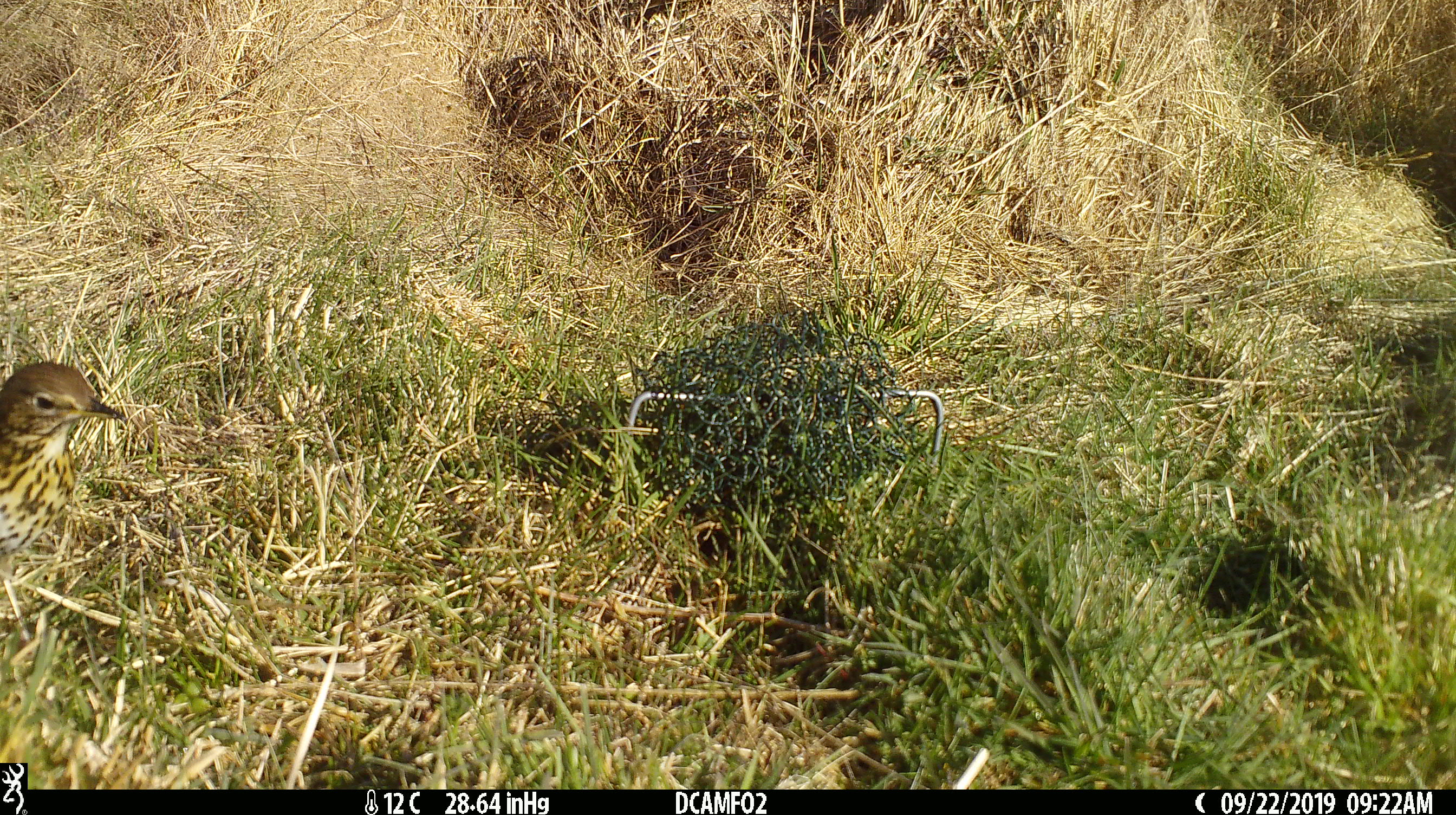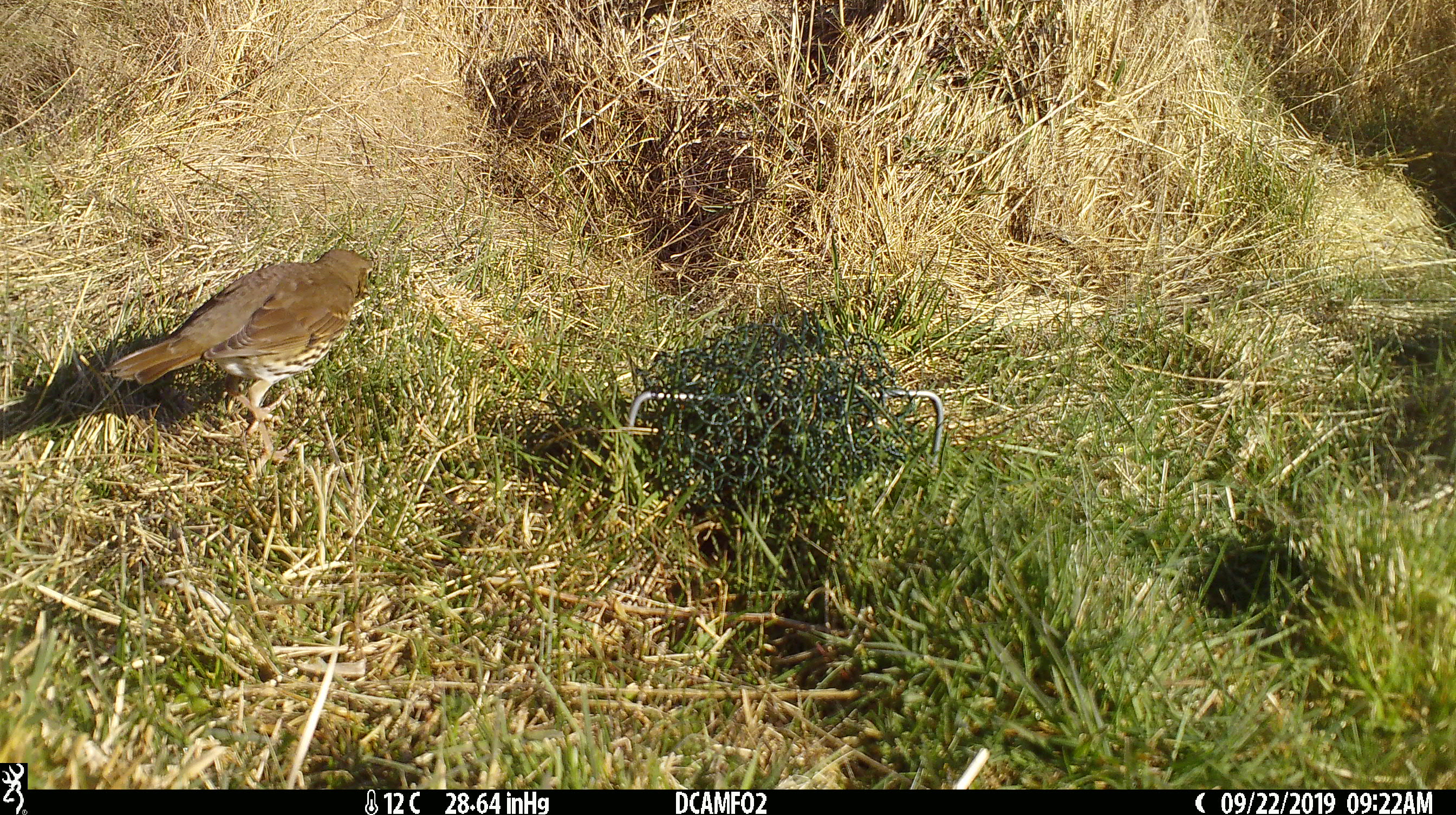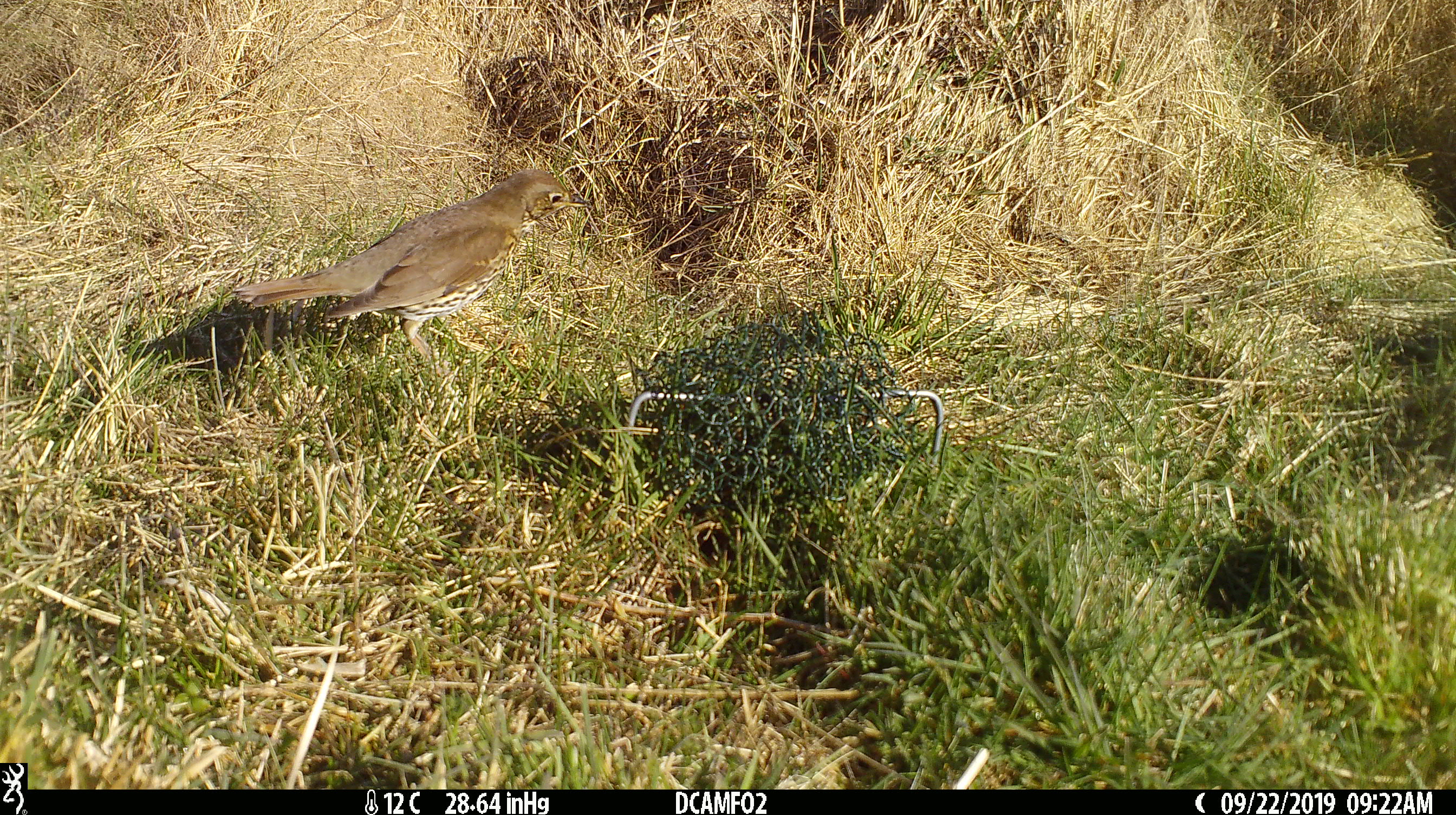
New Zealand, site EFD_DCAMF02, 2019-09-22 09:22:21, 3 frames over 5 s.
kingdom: Animalia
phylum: Chordata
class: Aves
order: Passeriformes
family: Turdidae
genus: Turdus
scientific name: Turdus philomelos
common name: song thrush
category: thrush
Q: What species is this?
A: Thrush (song thrush) (Turdus philomelos).